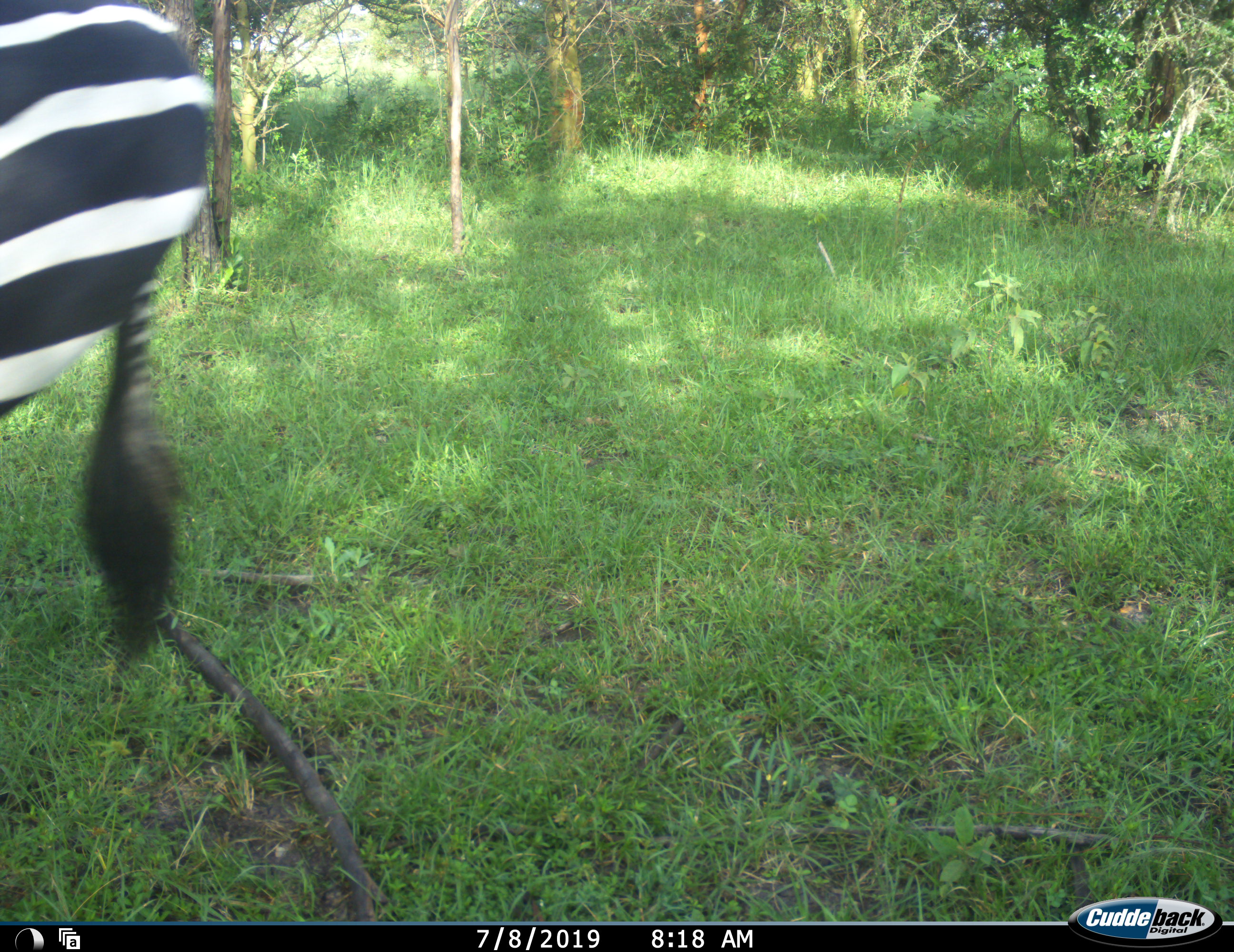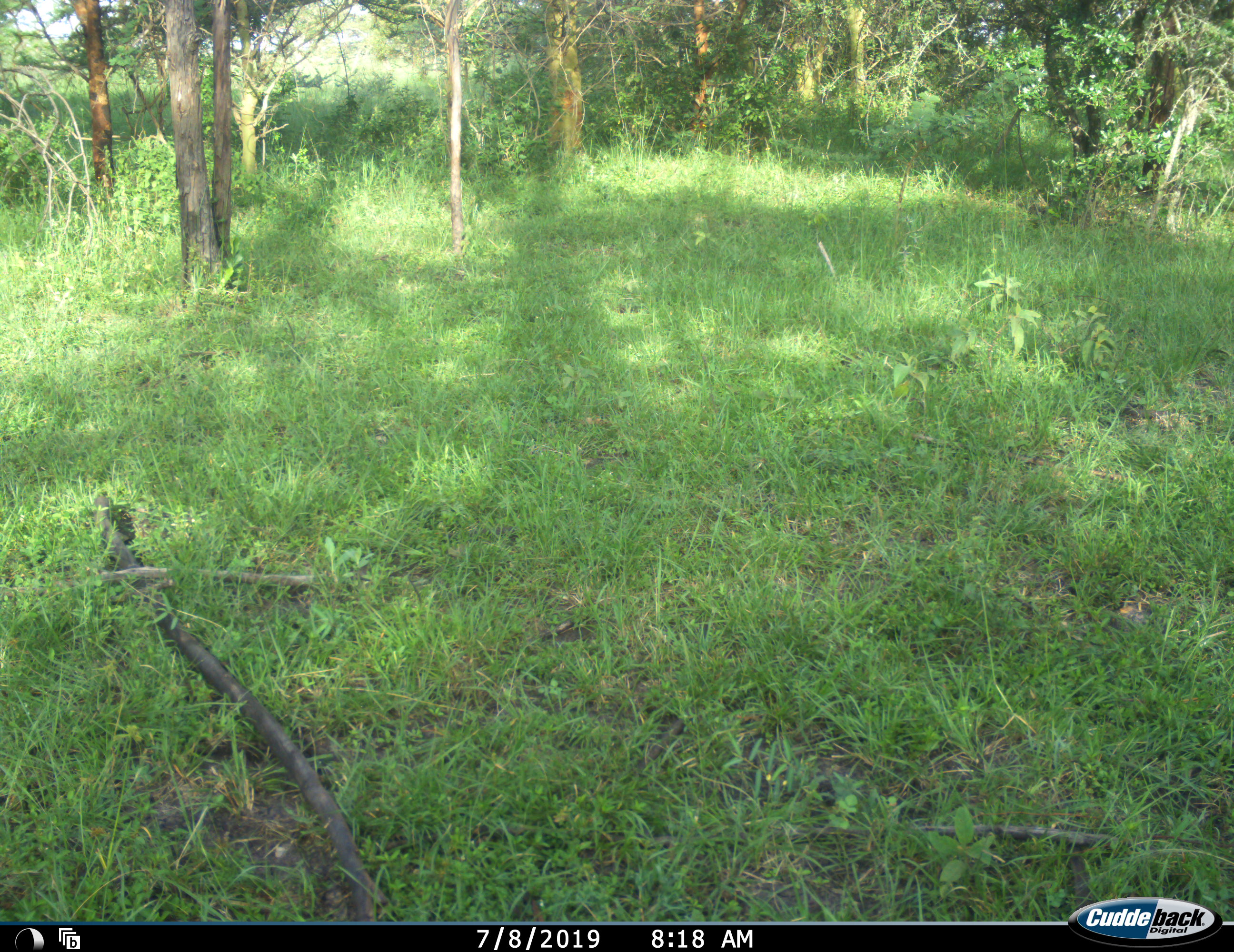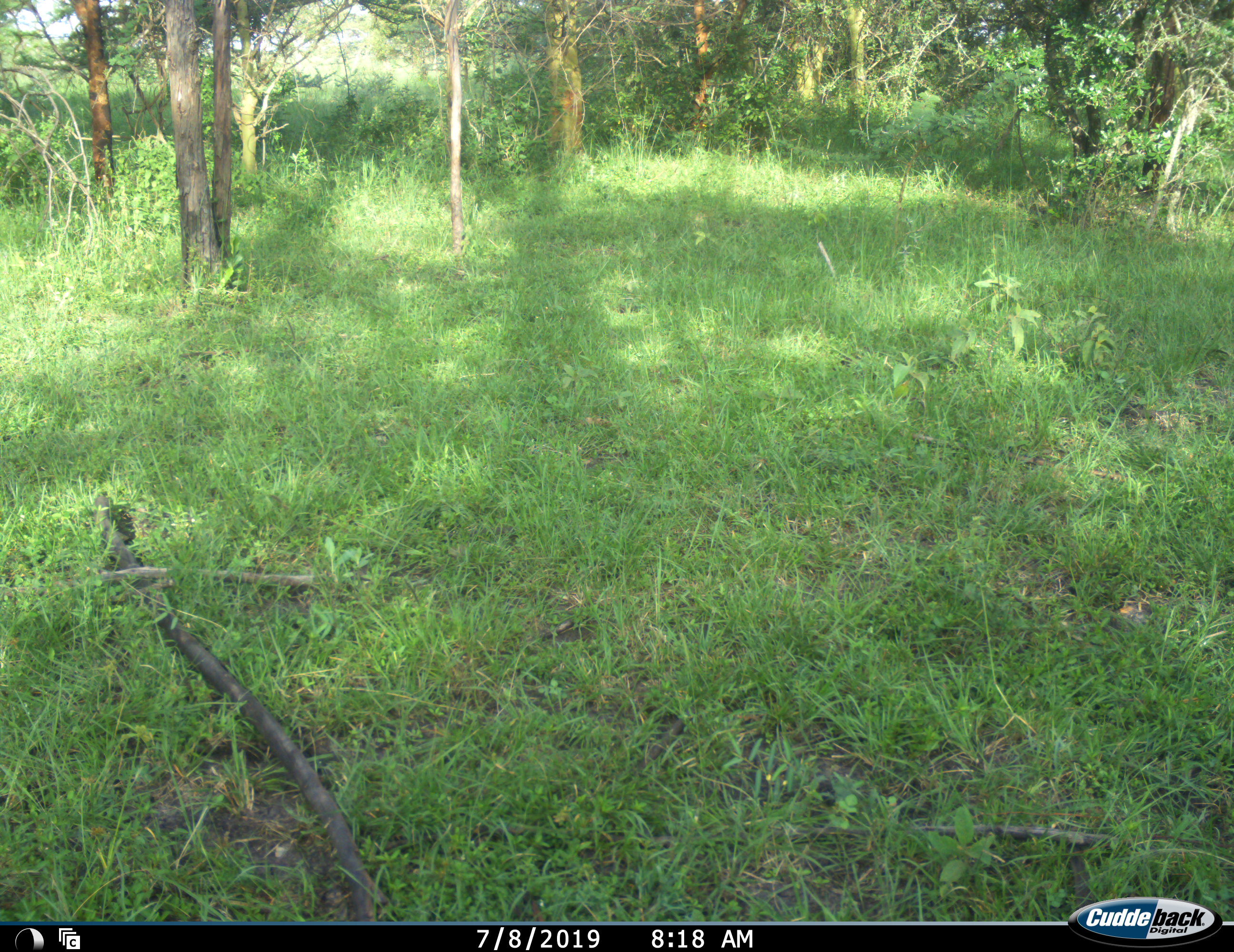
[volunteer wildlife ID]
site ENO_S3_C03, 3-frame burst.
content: unidentified animal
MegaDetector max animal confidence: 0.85